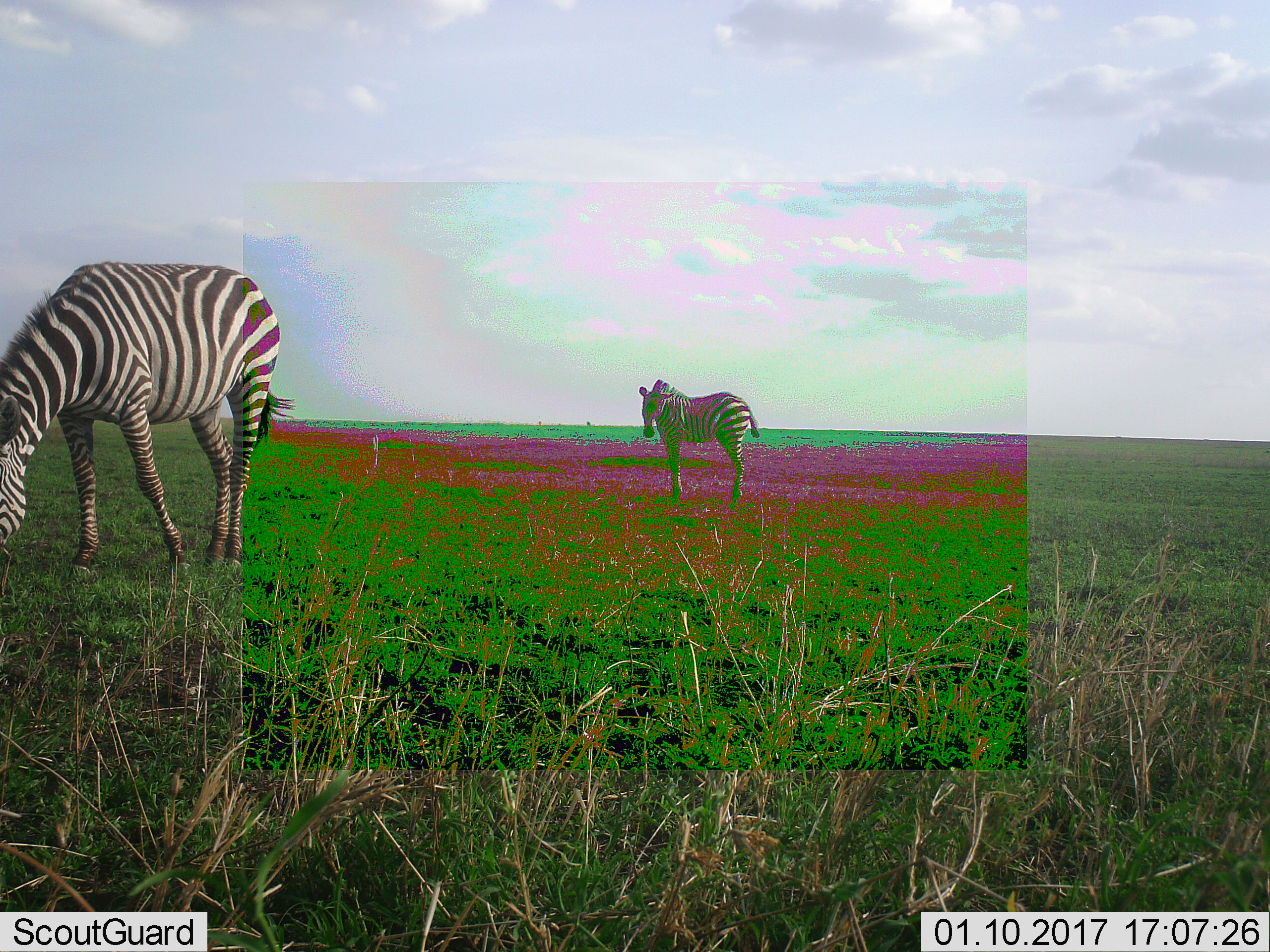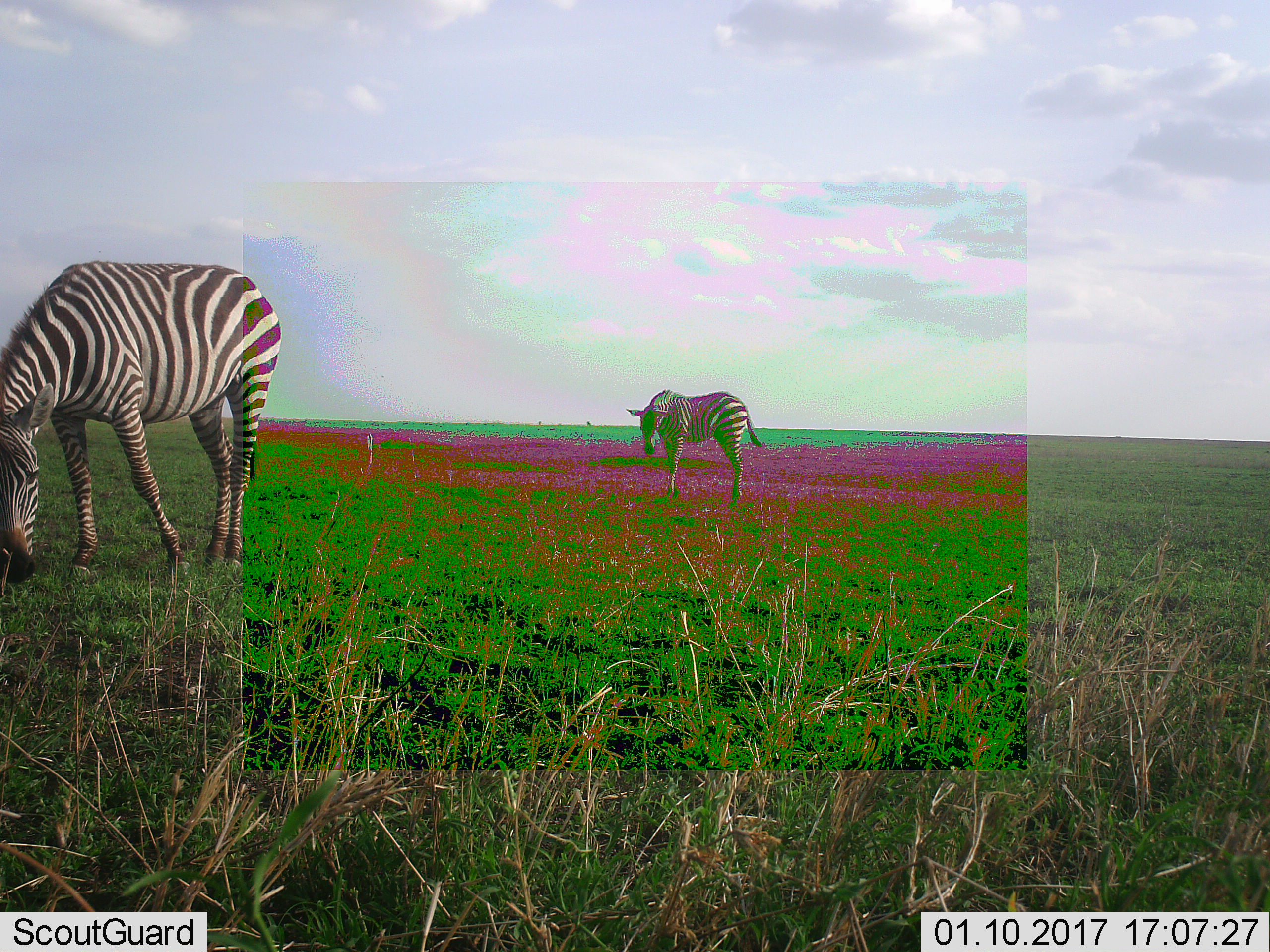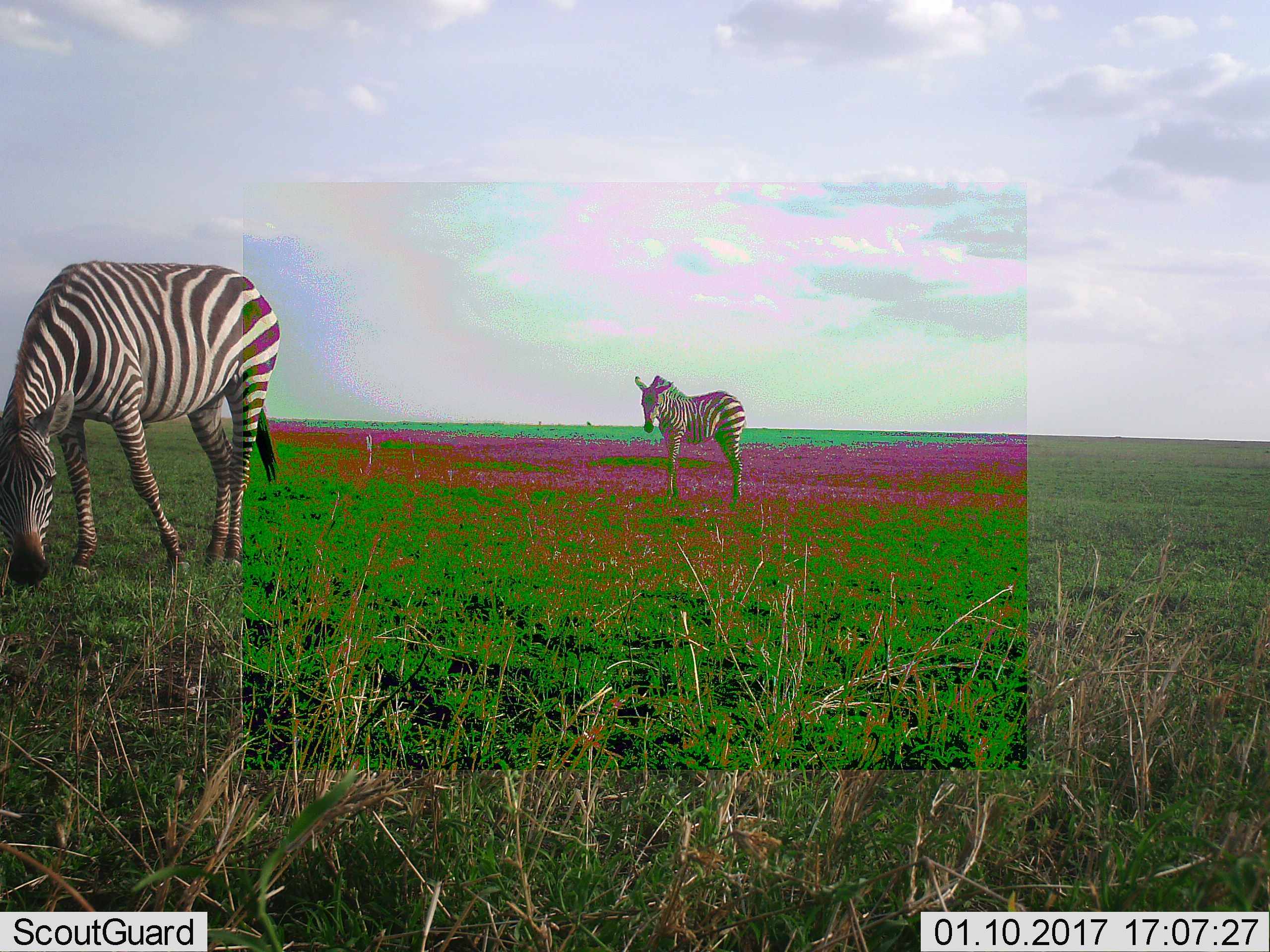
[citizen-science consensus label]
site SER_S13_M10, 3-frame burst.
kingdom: Animalia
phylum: Chordata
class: Mammalia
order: Perissodactyla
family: Equidae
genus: Equus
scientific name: Equus quagga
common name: plains zebra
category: zebraplains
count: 2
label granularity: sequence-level